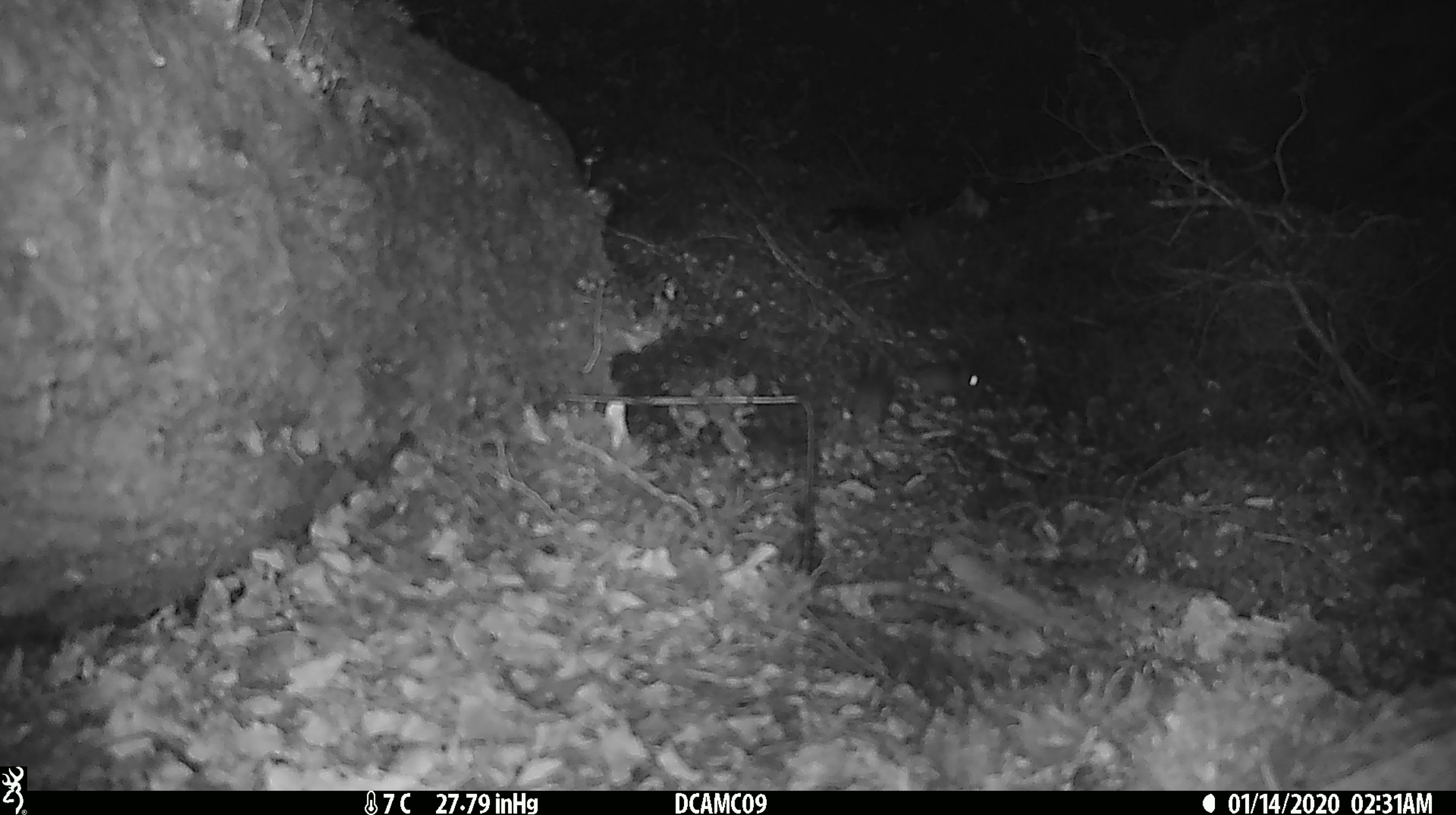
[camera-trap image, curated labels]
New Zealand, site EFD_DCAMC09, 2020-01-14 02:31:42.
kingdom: Animalia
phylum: Chordata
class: Mammalia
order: Rodentia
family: Muridae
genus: Mus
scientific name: Mus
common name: mouse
Mouse (Mus).